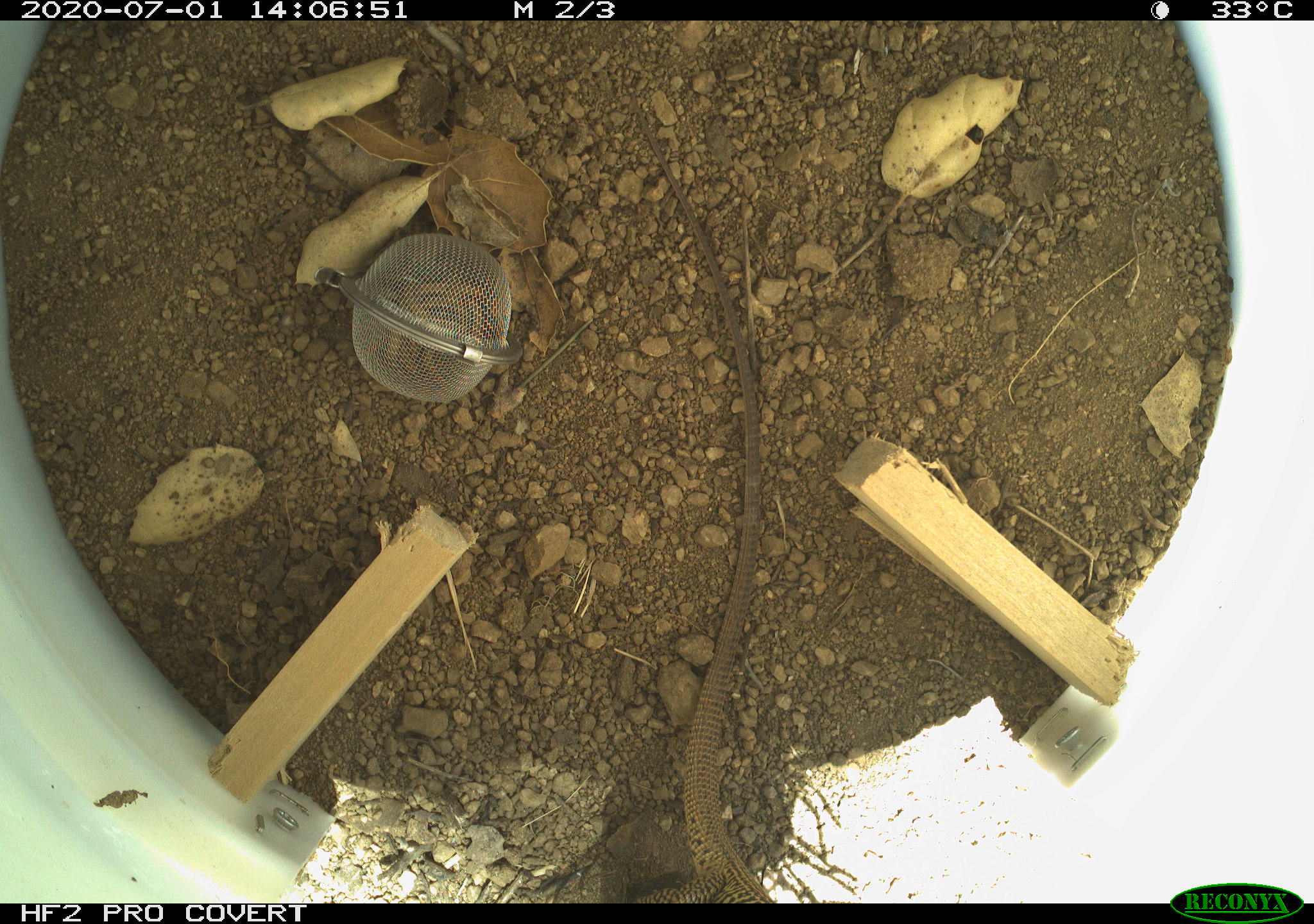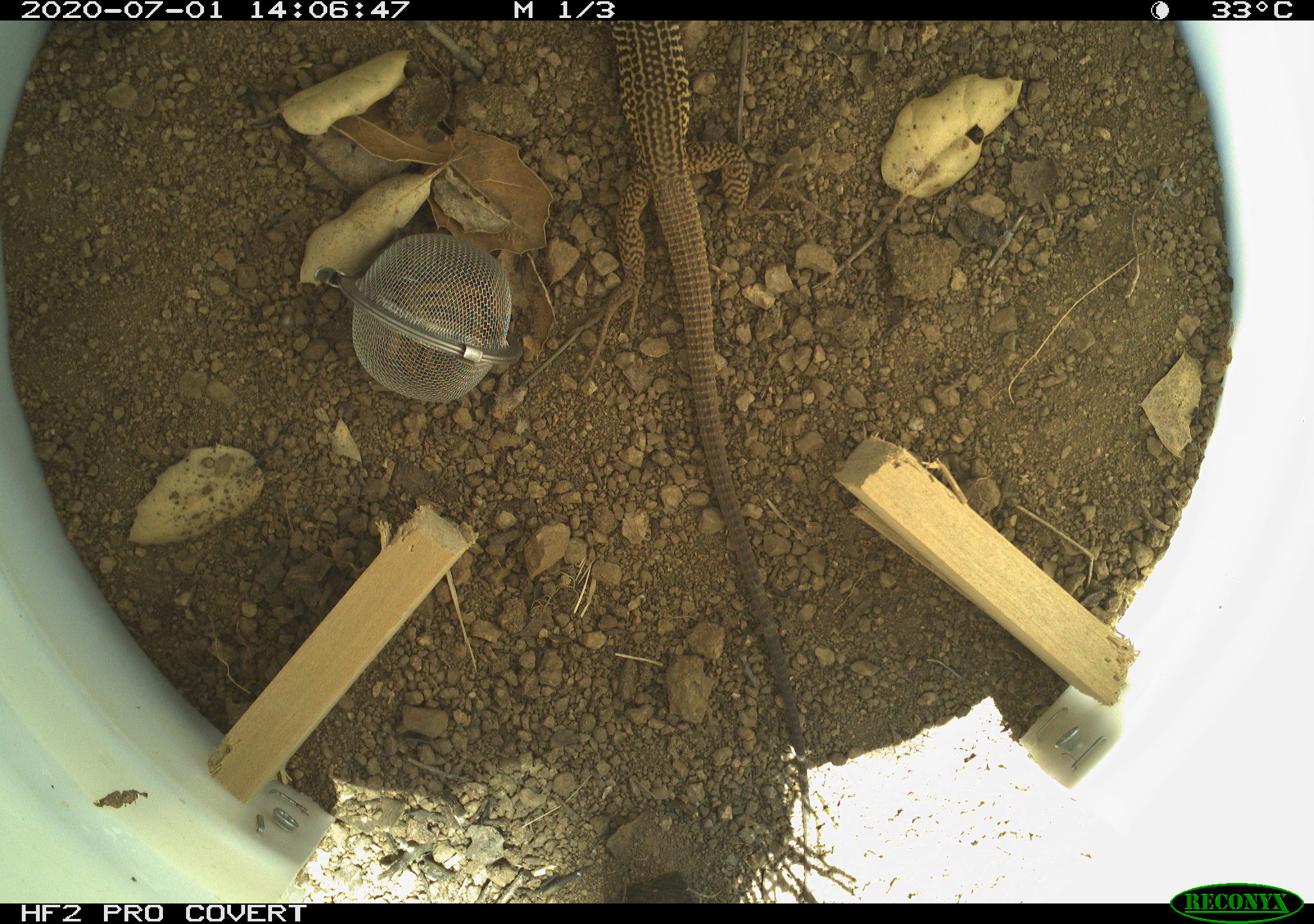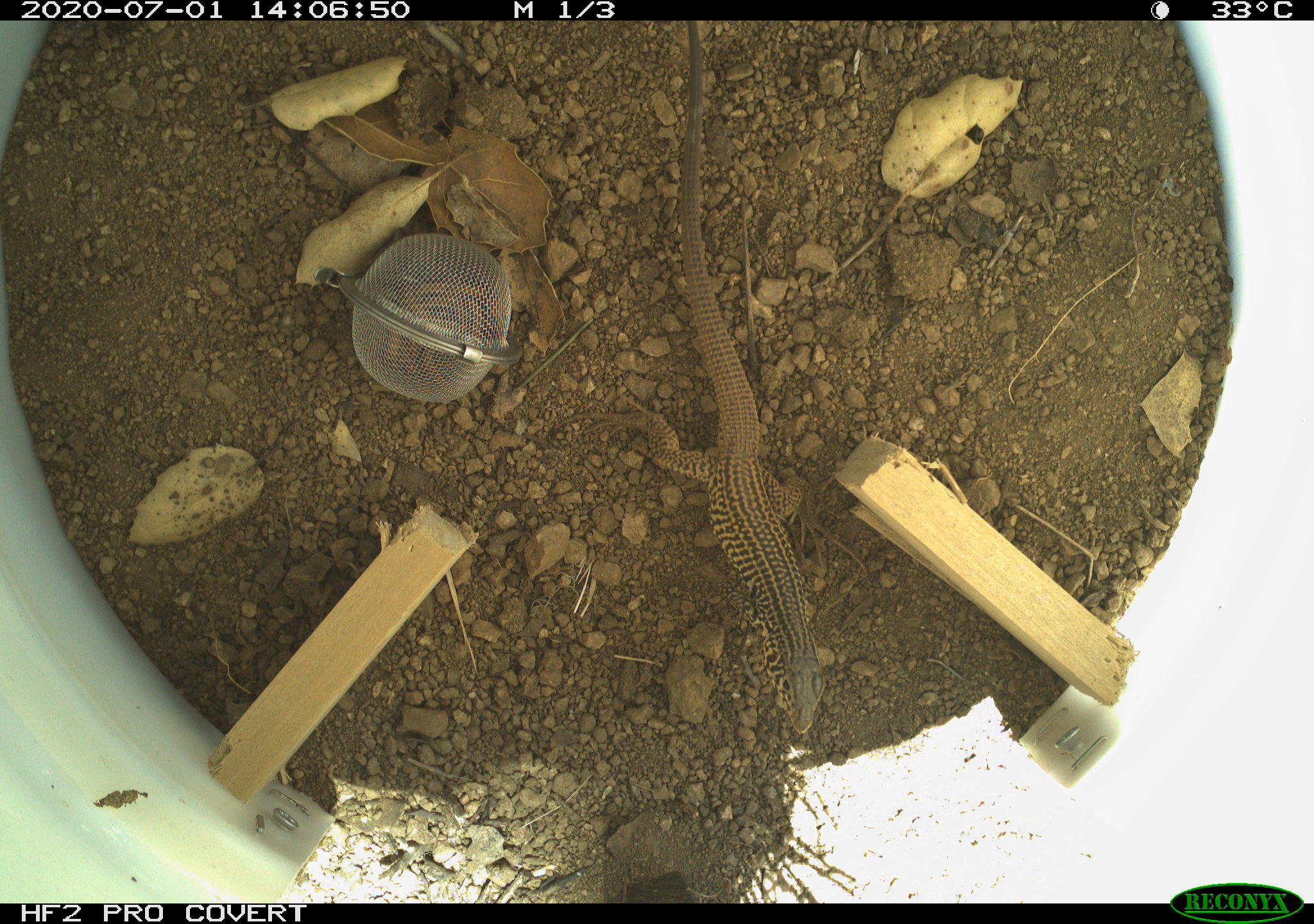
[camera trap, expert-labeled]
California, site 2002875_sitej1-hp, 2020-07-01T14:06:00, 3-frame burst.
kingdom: Animalia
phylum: Chordata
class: Reptilia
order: Squamata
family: Teiidae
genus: Aspidoscelis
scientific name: Aspidoscelis tigris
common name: western whiptail